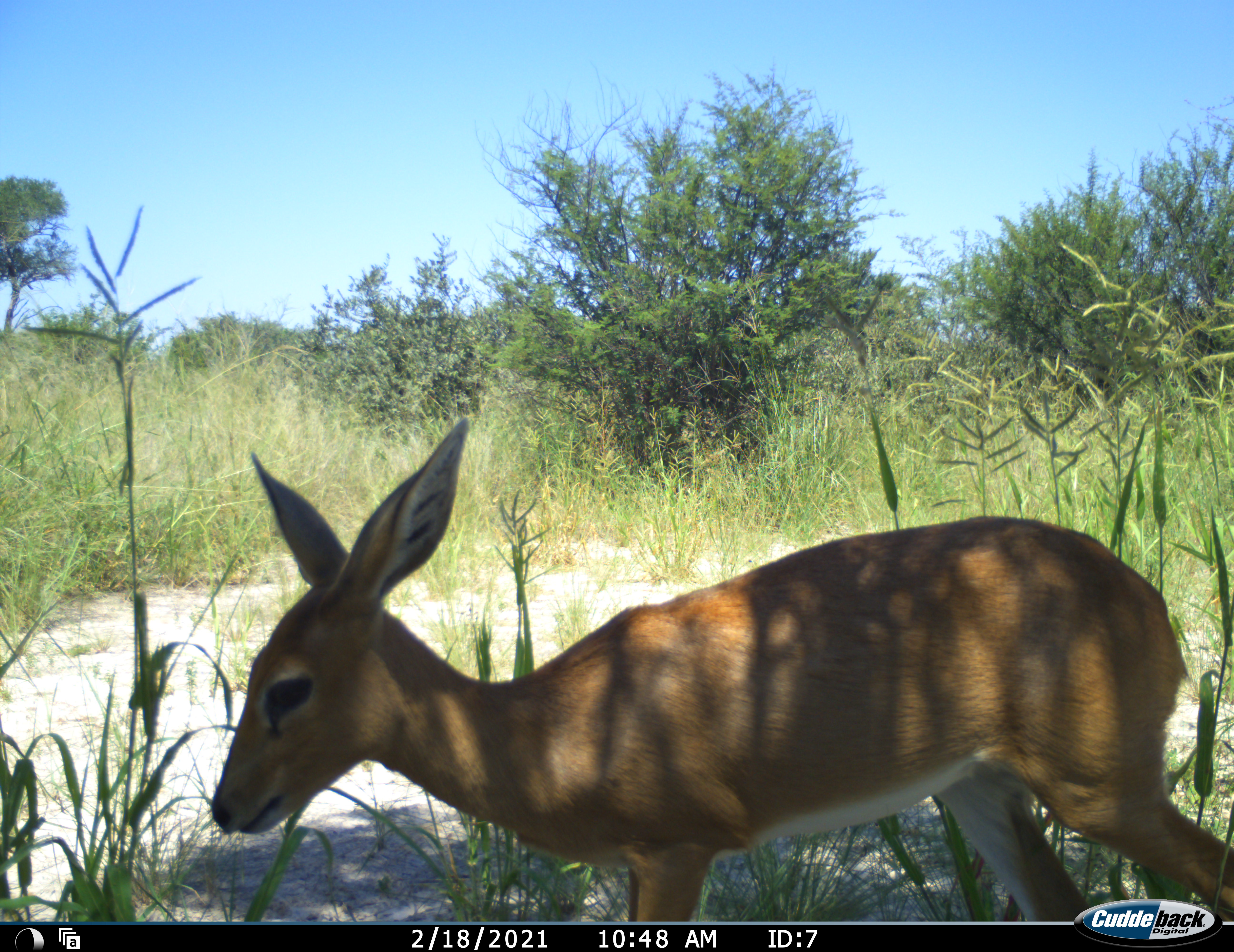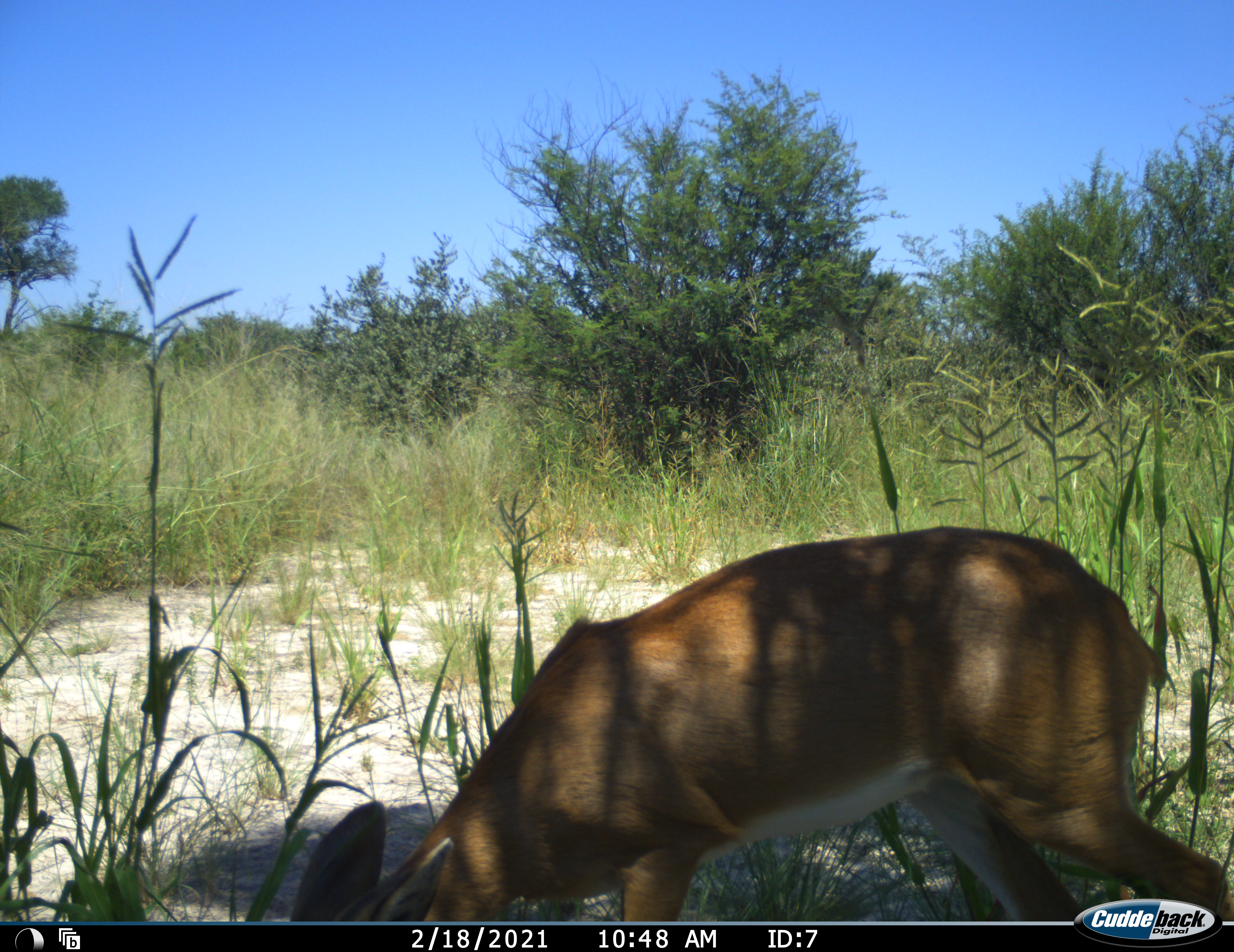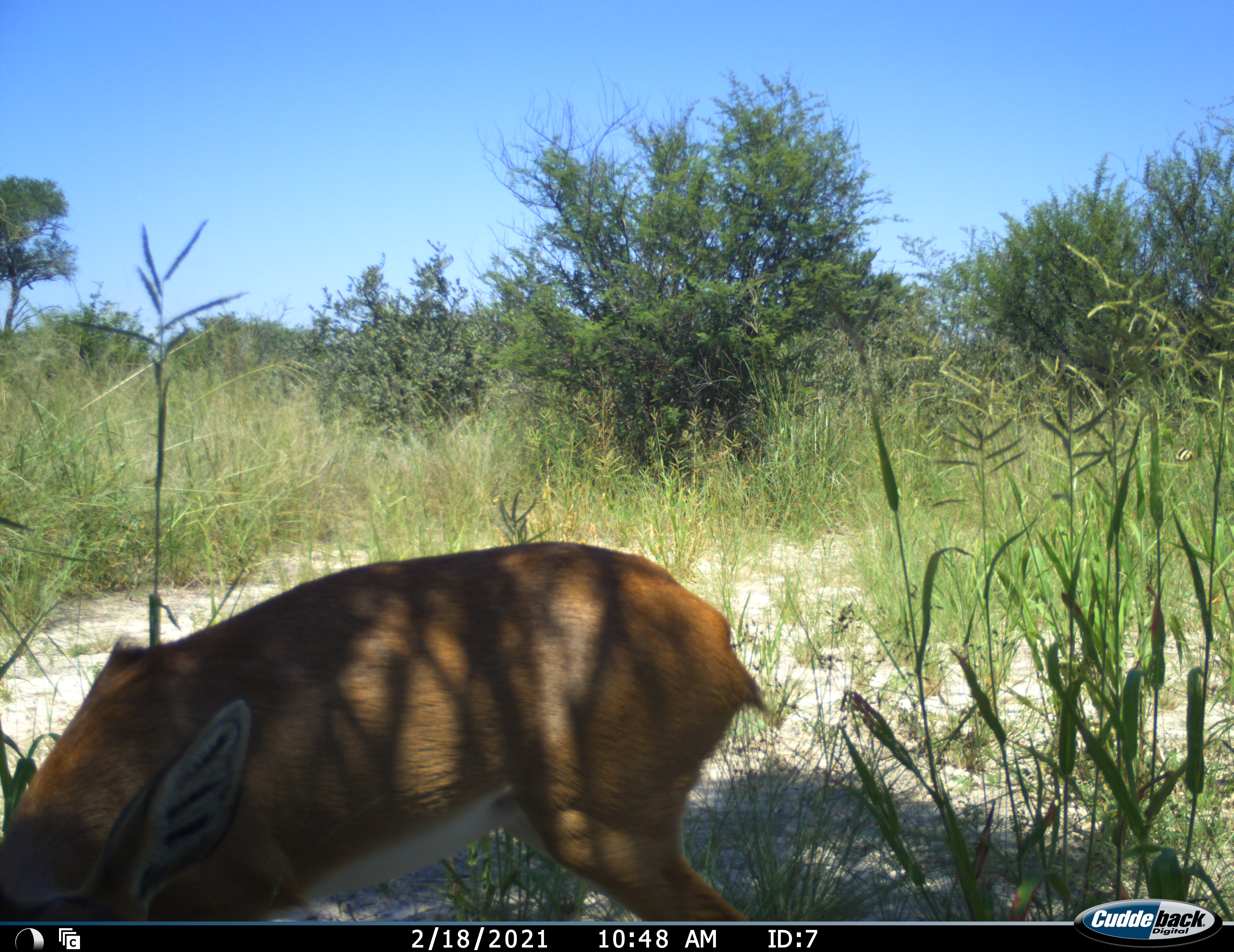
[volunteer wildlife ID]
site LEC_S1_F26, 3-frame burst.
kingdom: Animalia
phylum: Chordata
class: Mammalia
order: Artiodactyla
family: Bovidae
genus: Raphicerus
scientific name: Raphicerus campestris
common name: steenbok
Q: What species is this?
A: Steenbok (Raphicerus campestris).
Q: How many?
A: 1.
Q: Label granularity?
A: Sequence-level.